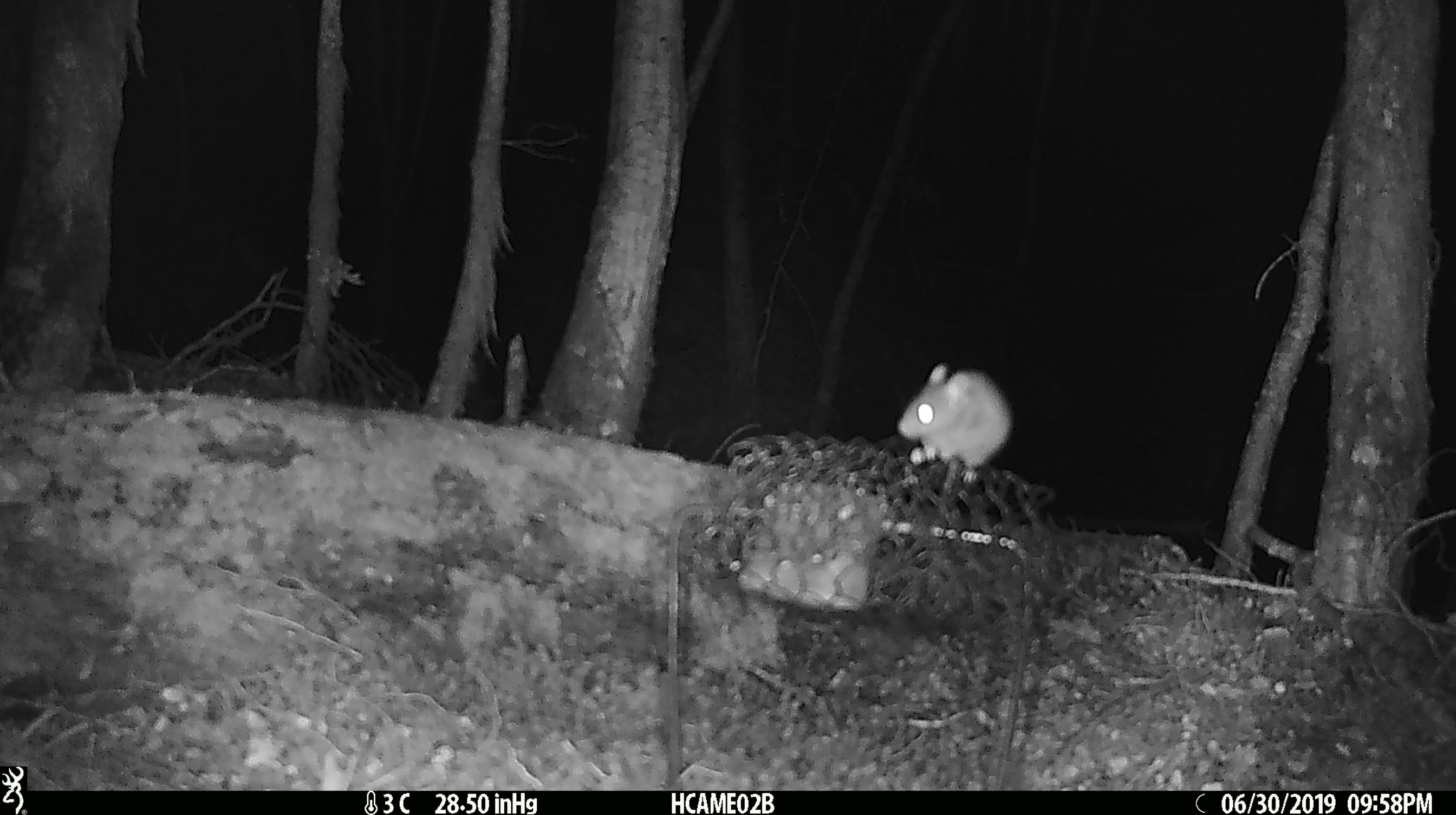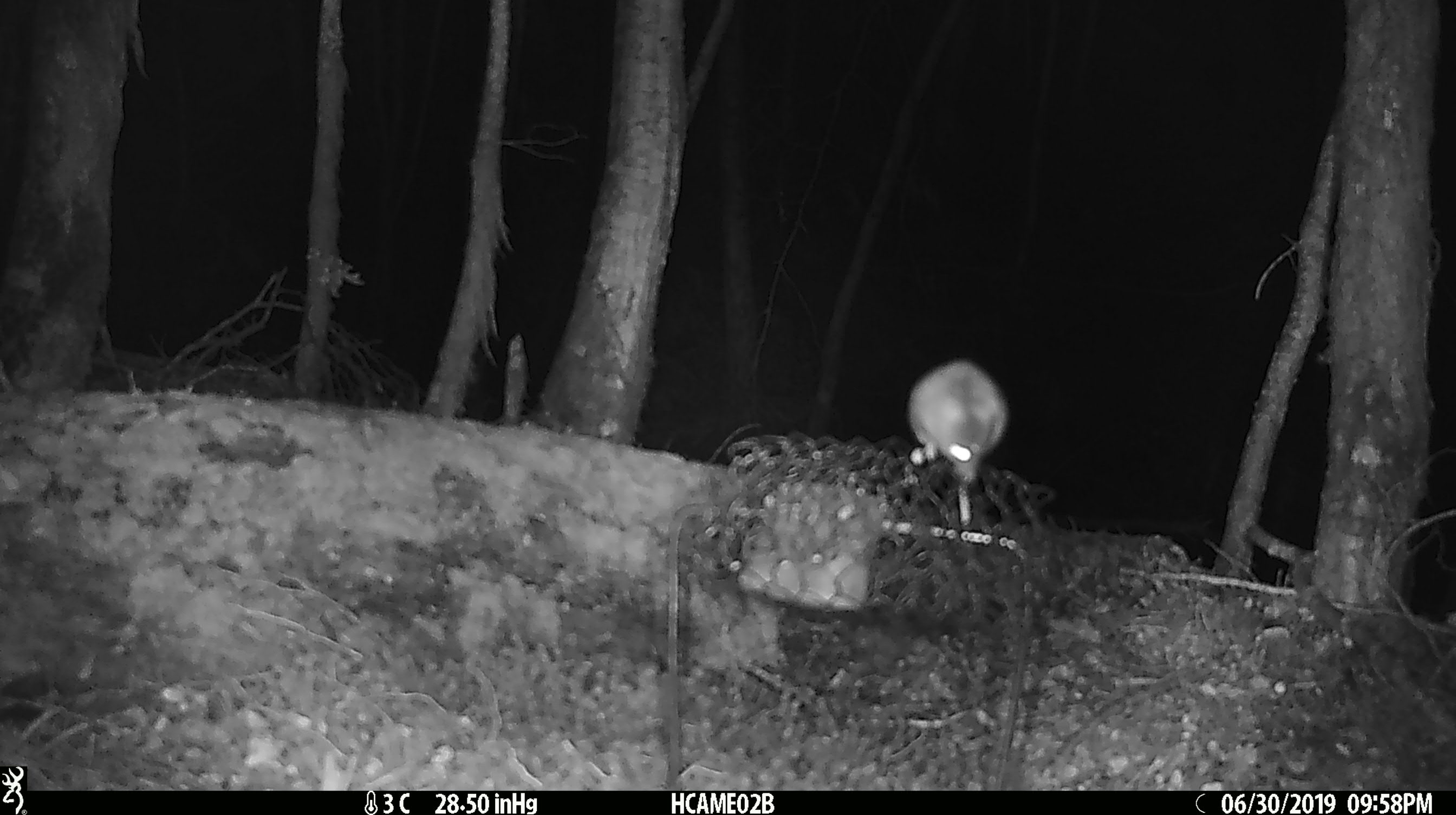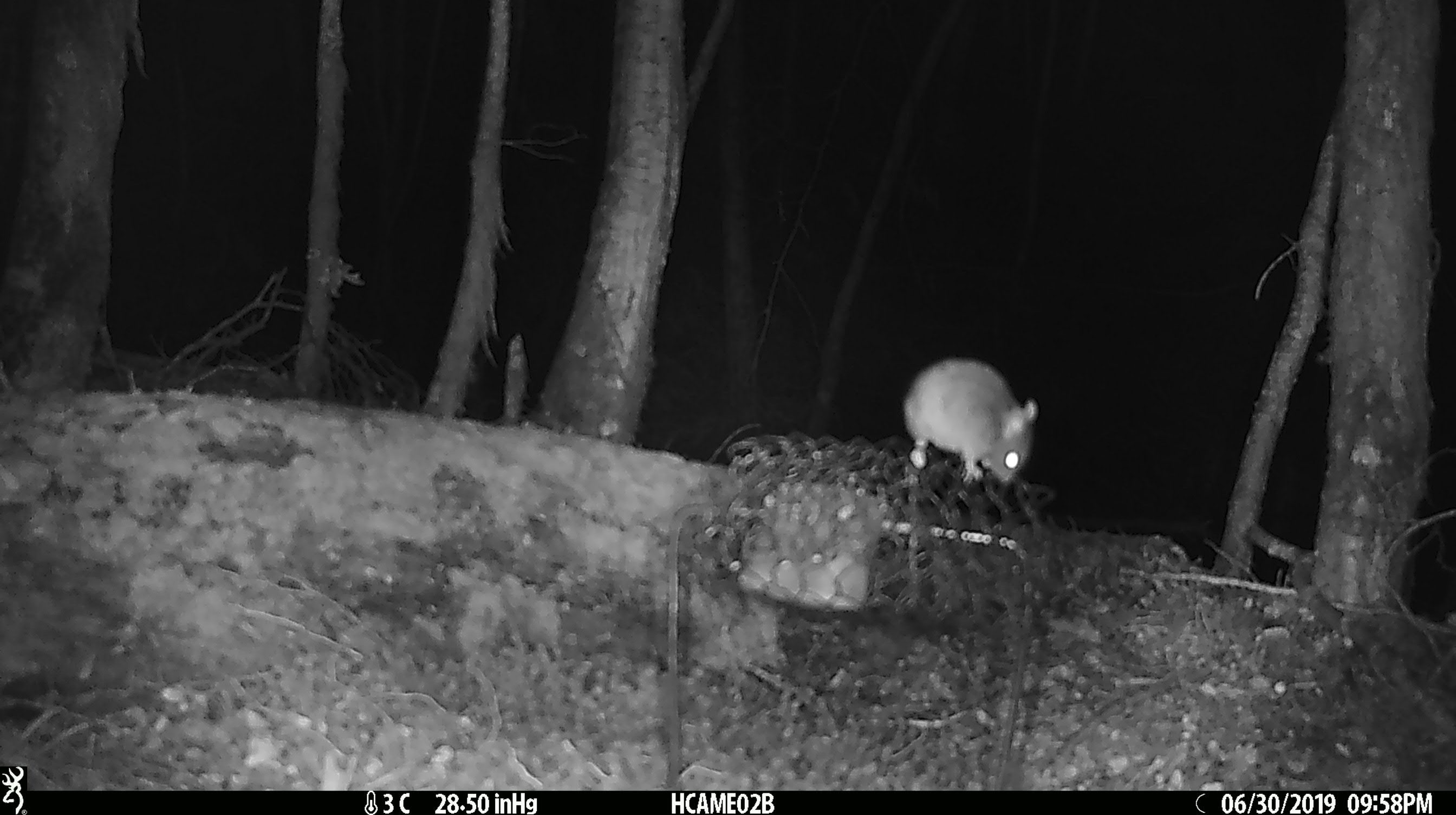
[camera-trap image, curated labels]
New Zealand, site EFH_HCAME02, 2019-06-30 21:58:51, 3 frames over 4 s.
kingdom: Animalia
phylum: Chordata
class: Mammalia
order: Rodentia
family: Muridae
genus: Mus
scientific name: Mus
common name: mouse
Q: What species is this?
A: Mouse (Mus).